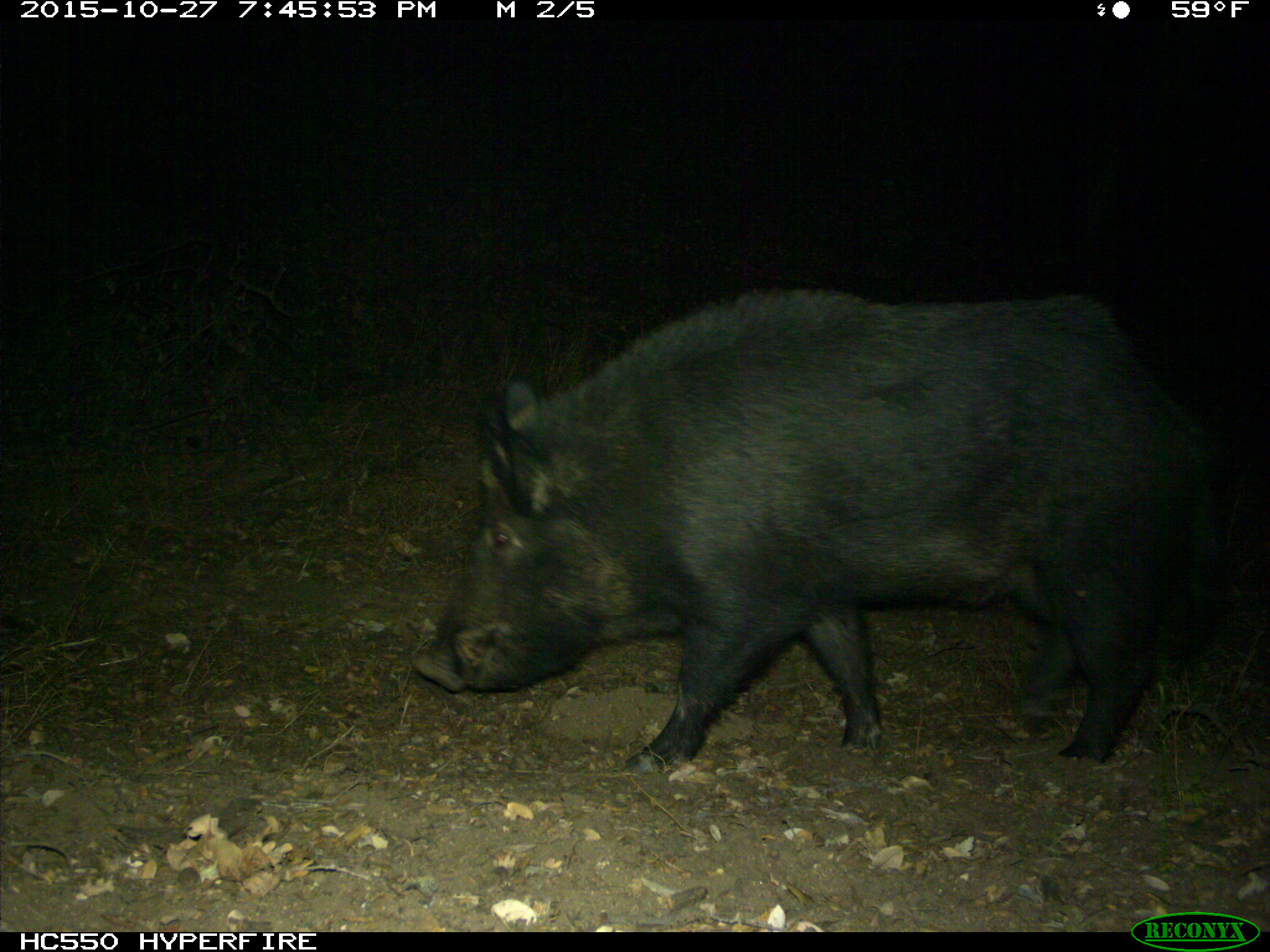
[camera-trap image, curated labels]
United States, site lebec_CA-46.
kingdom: Animalia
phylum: Chordata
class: Mammalia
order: Artiodactyla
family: Suidae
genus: Sus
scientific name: Sus scrofa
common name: wild boar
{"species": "Sus scrofa (wild boar)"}